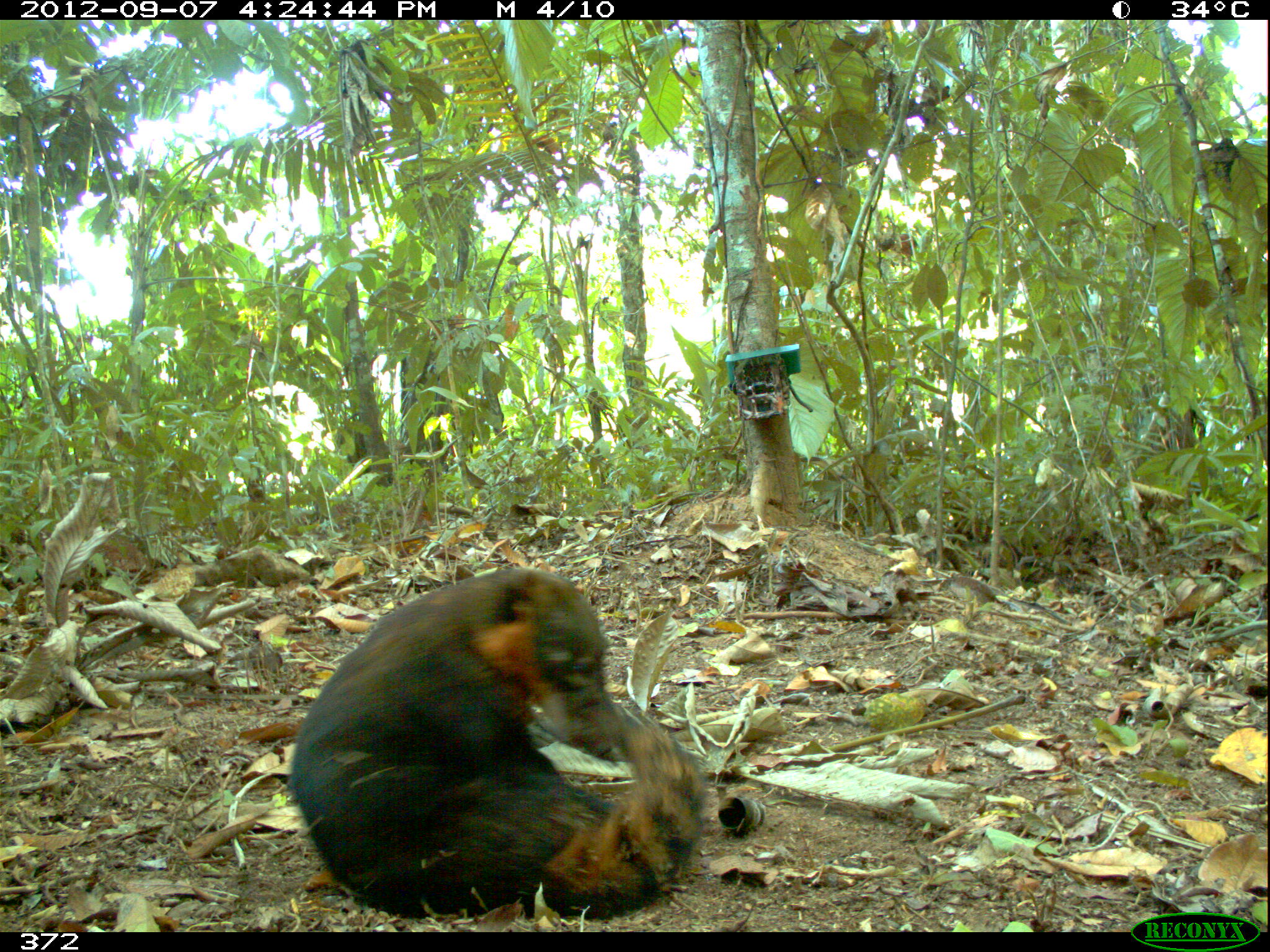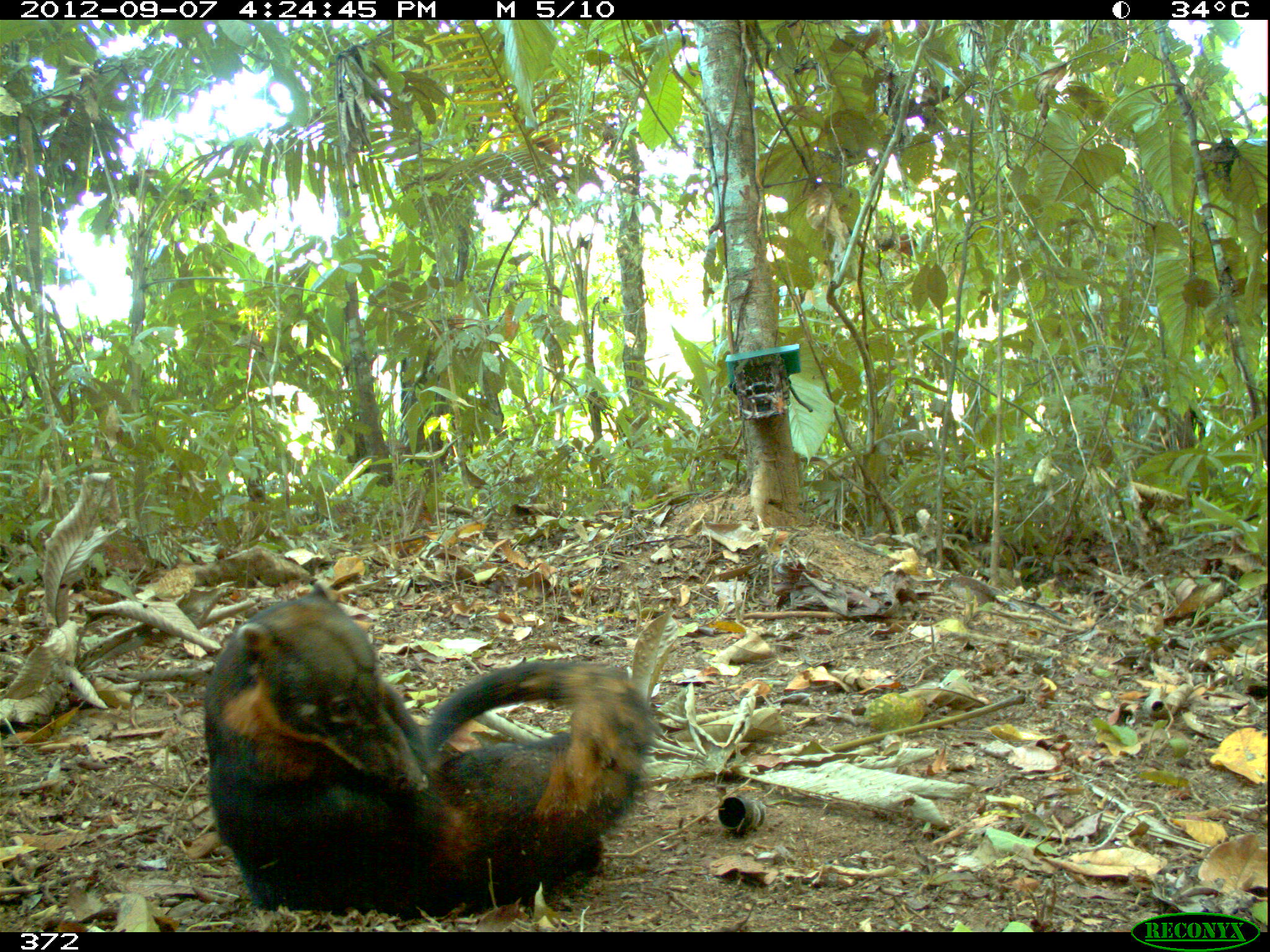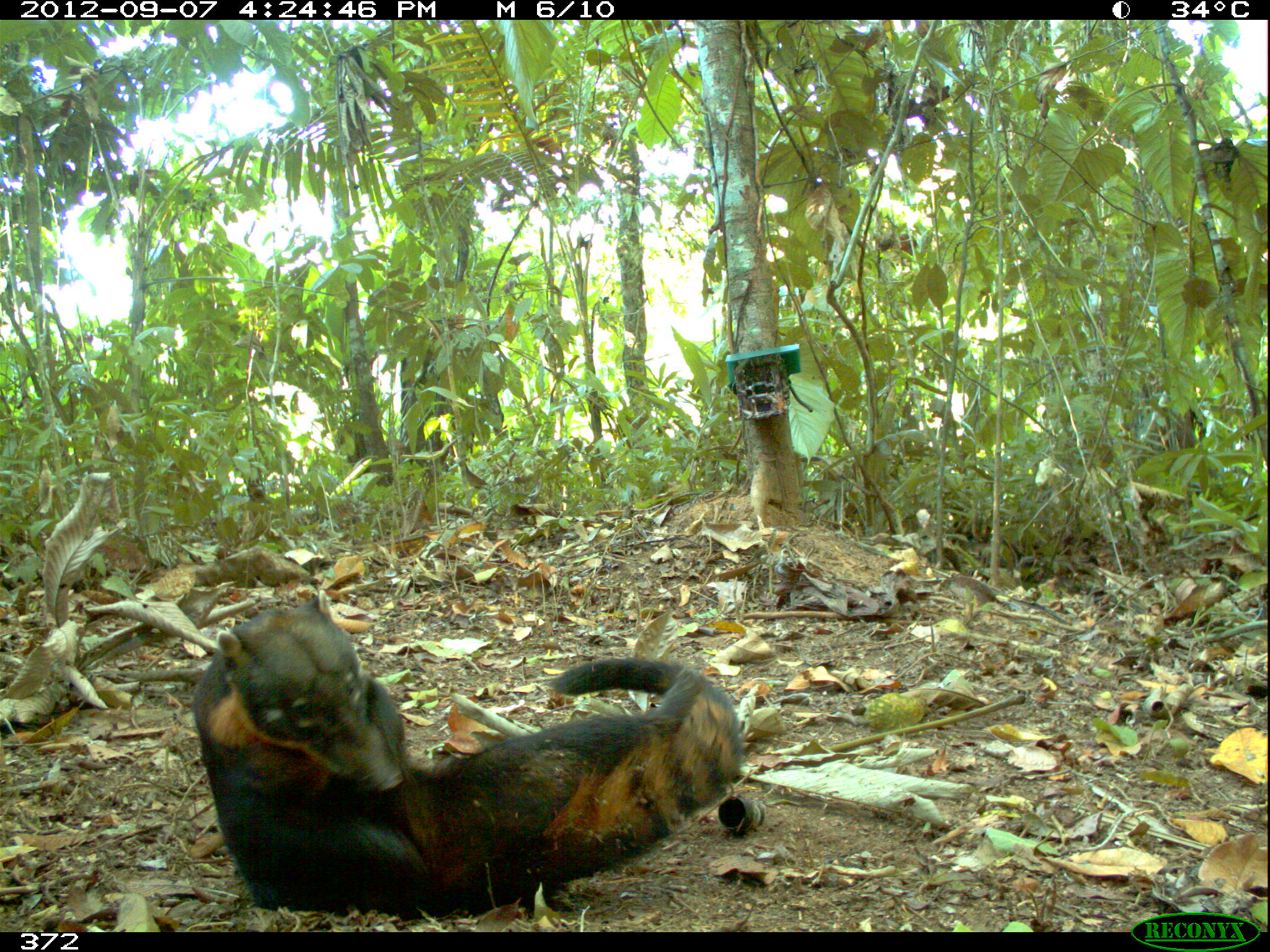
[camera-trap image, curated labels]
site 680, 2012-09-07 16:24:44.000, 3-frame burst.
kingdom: Animalia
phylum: Chordata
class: Mammalia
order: Carnivora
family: Procyonidae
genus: Nasua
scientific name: Nasua nasua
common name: south american coati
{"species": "Nasua nasua (south american coati)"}